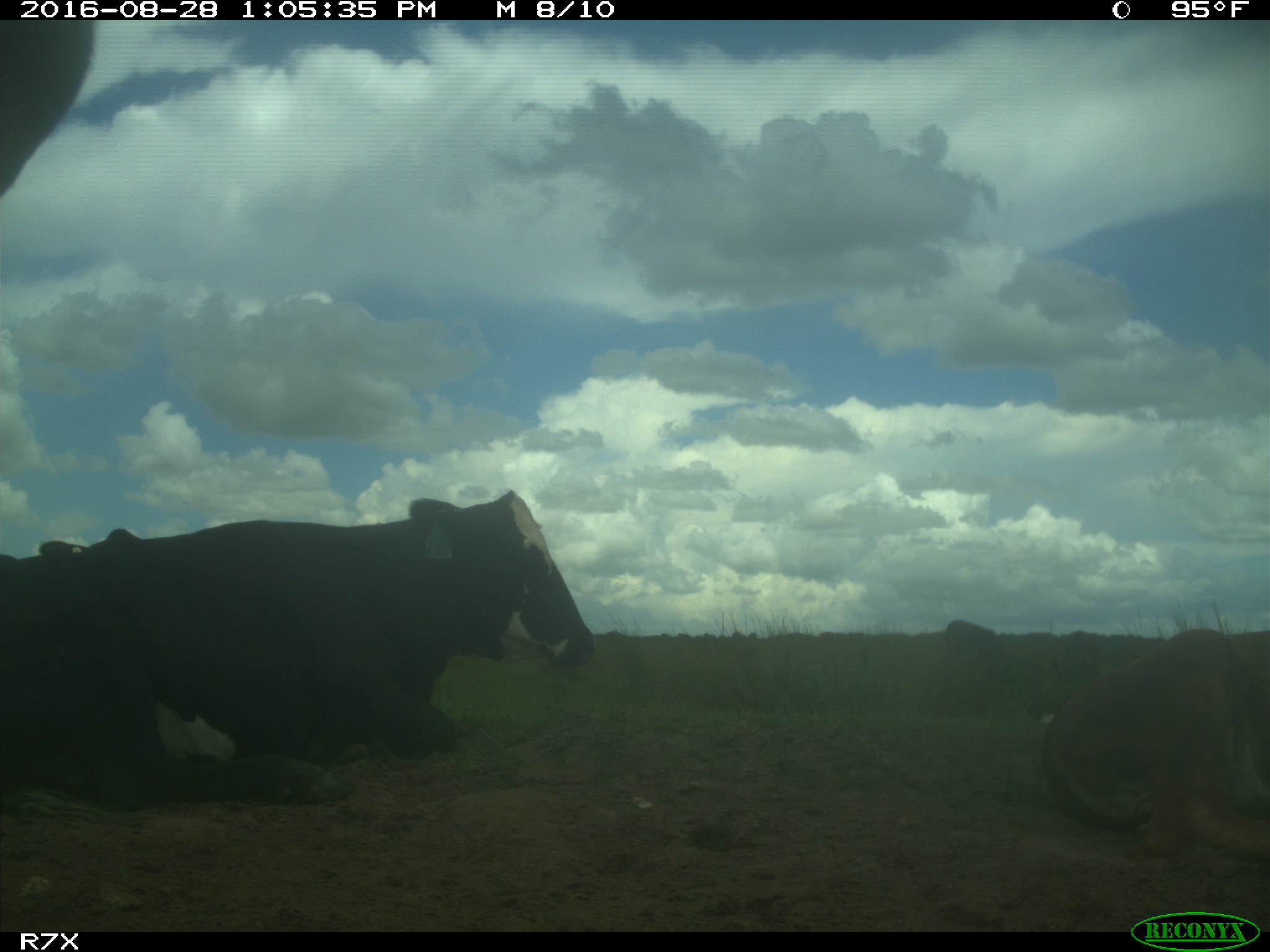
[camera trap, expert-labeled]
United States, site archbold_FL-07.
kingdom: Animalia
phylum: Chordata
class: Mammalia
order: Artiodactyla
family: Bovidae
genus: Bos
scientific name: Bos taurus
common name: domestic cow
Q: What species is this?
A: Bos taurus (domestic cow).